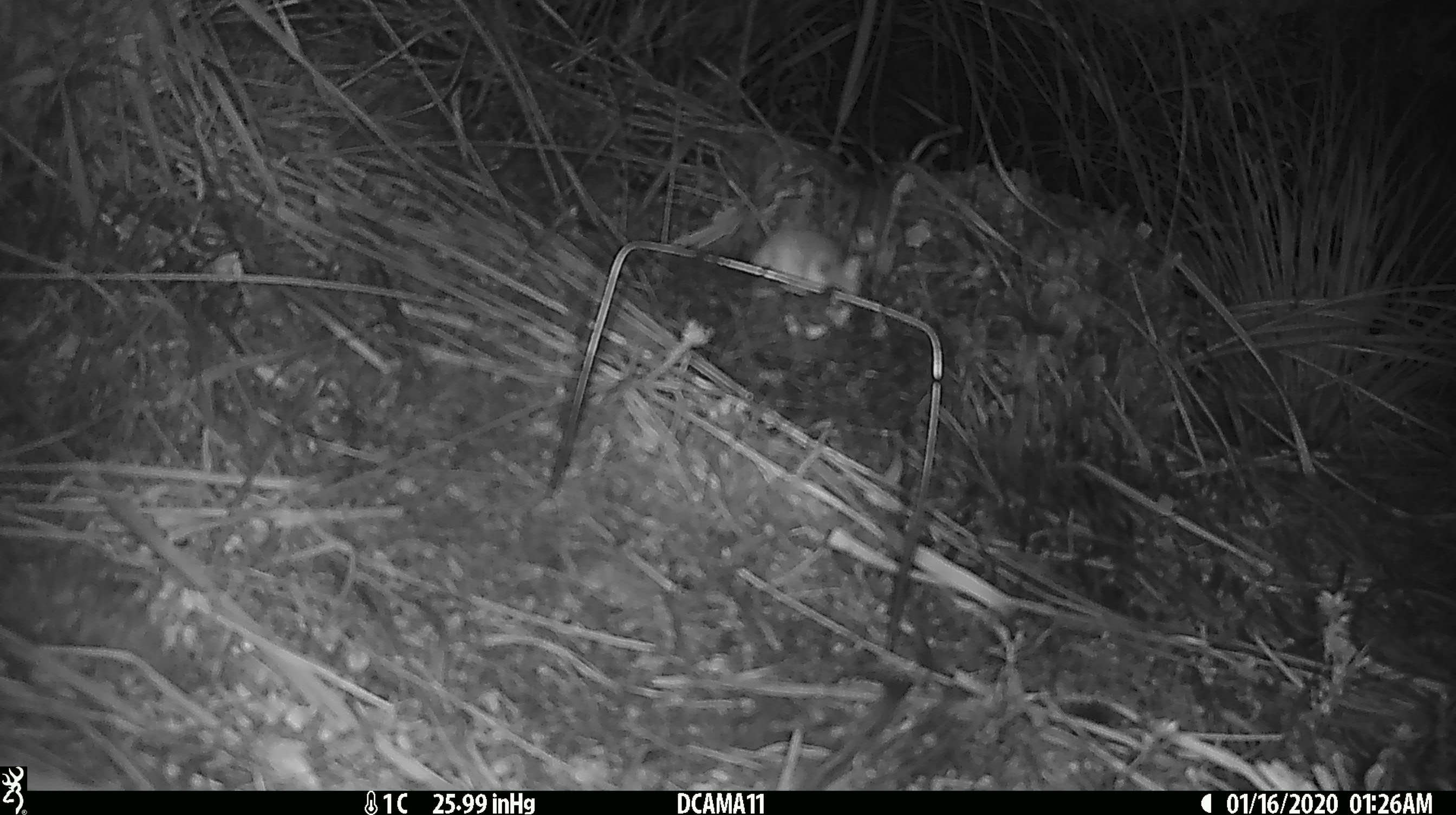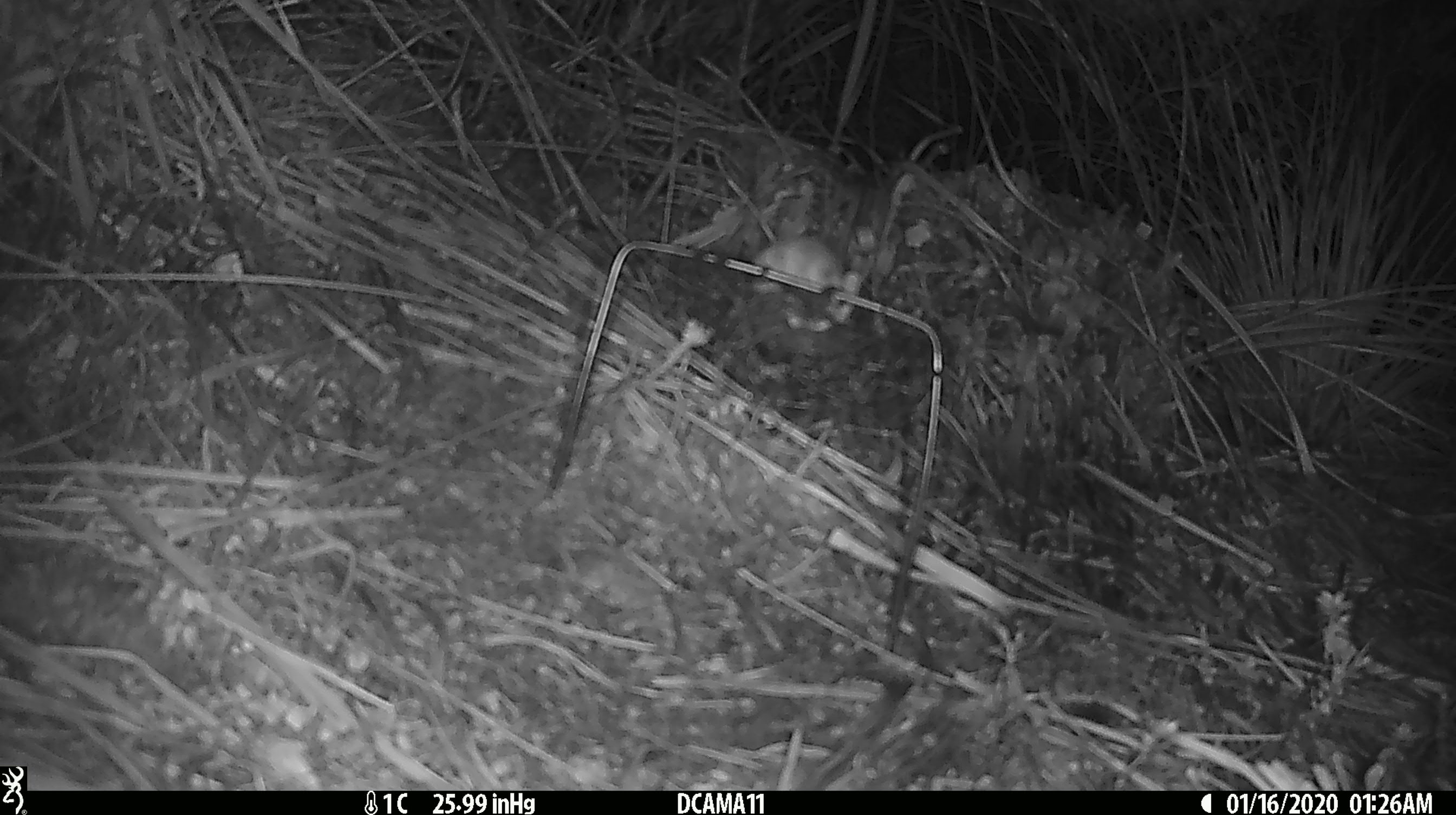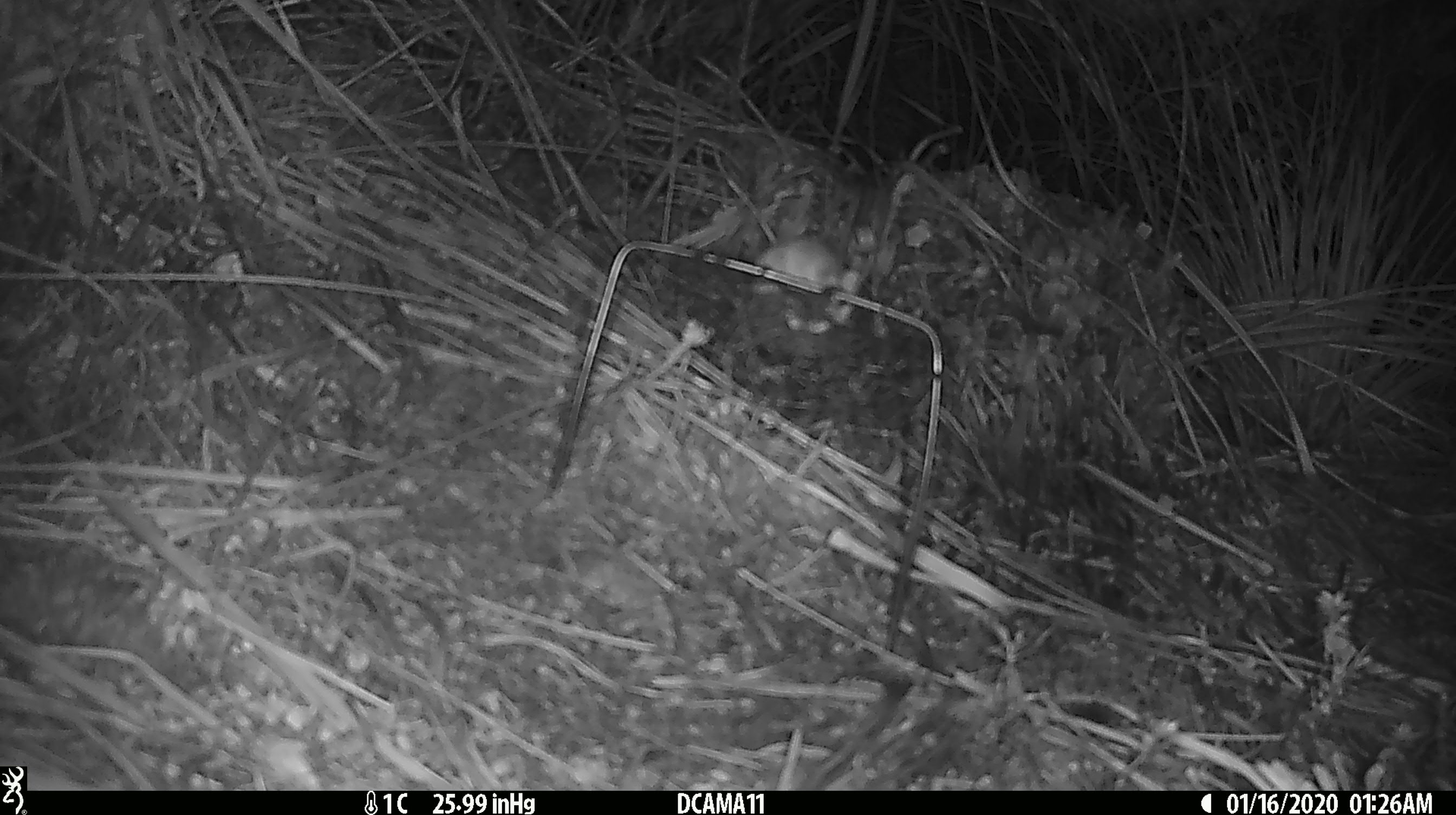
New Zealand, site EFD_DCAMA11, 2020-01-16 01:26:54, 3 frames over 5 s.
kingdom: Animalia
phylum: Chordata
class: Mammalia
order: Rodentia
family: Muridae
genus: Mus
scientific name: Mus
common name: mouse